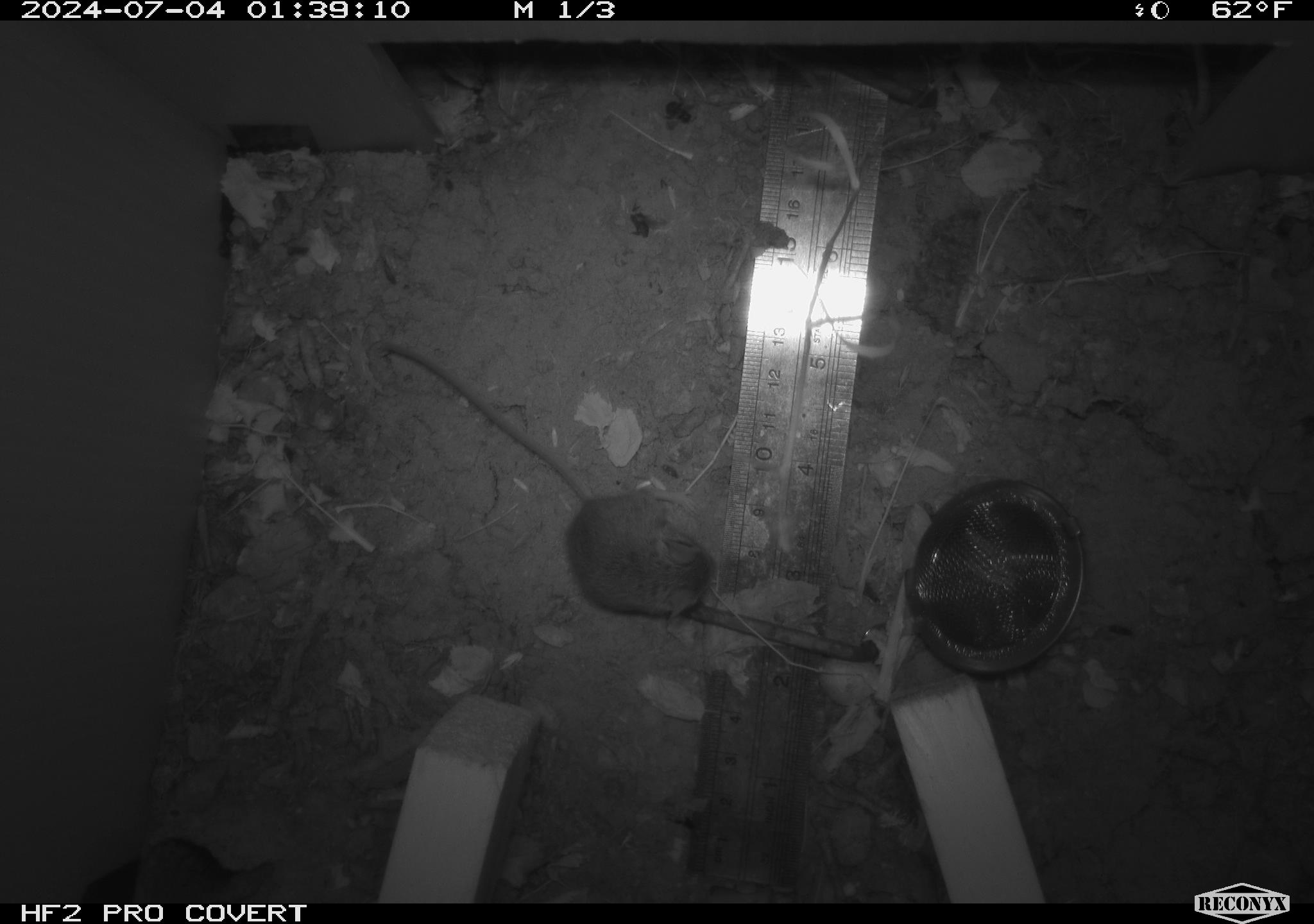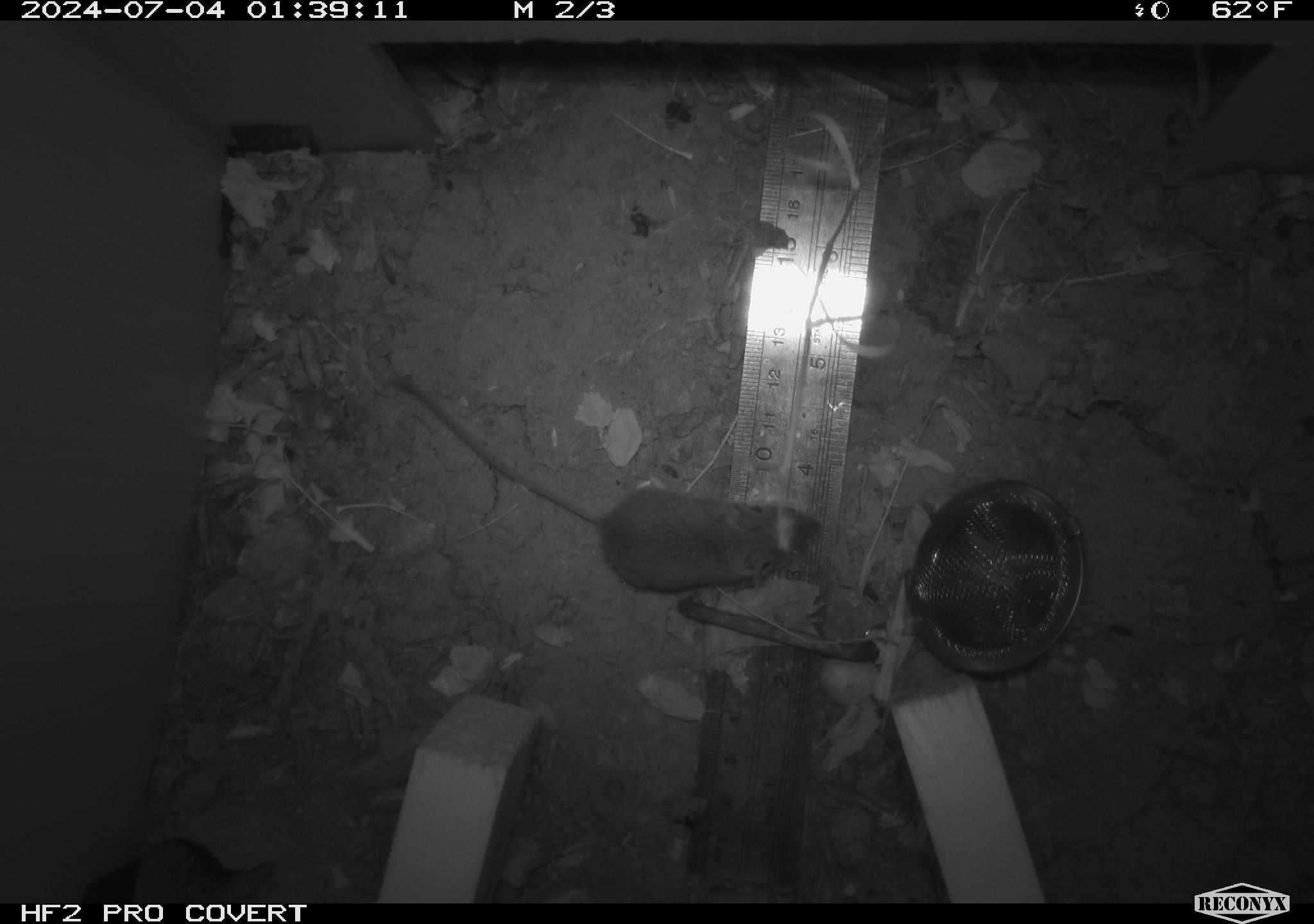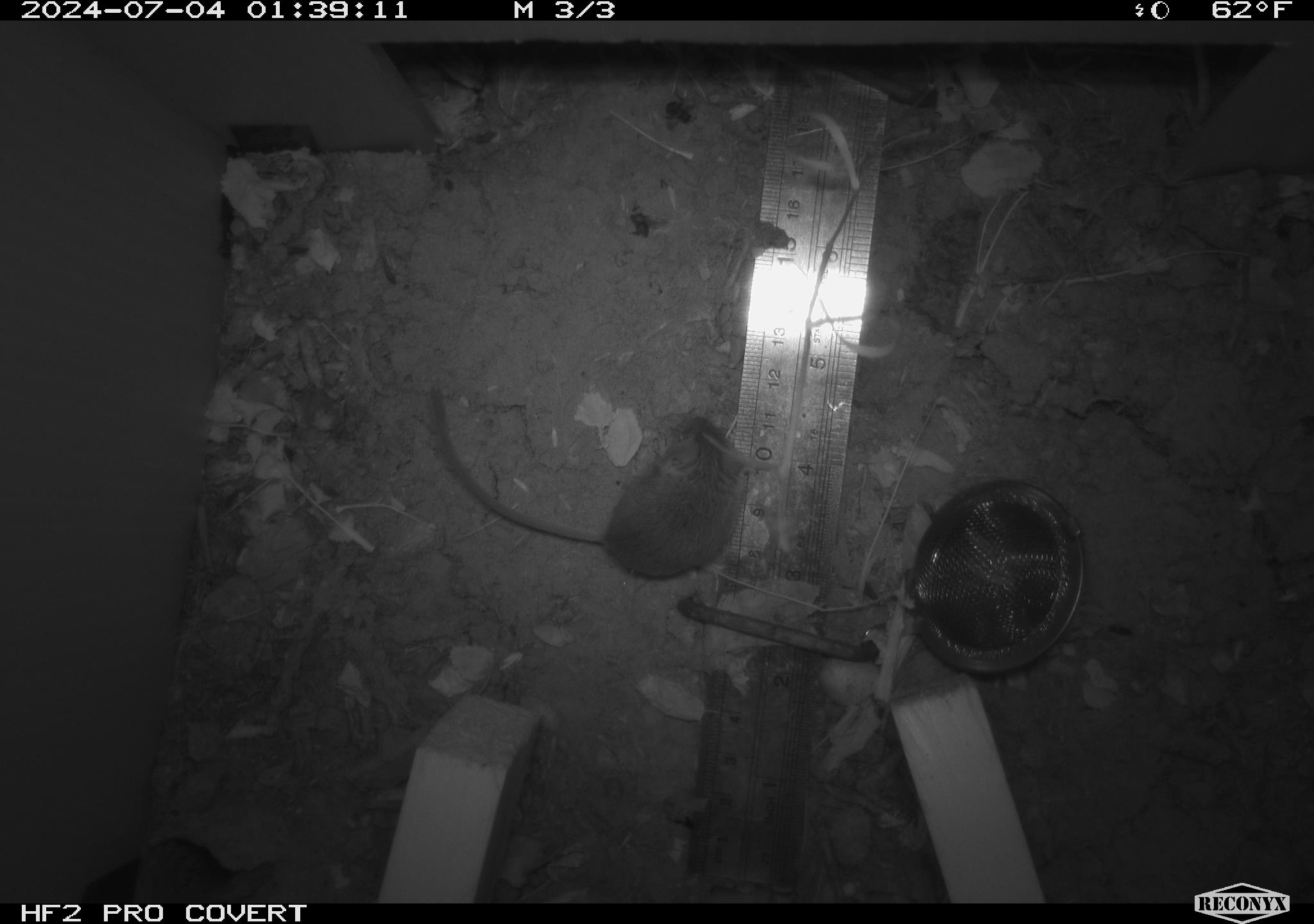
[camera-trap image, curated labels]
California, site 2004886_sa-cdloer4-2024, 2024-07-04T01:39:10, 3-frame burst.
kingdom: Animalia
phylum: Chordata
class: Mammalia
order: Rodentia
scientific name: Rodentia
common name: rodent